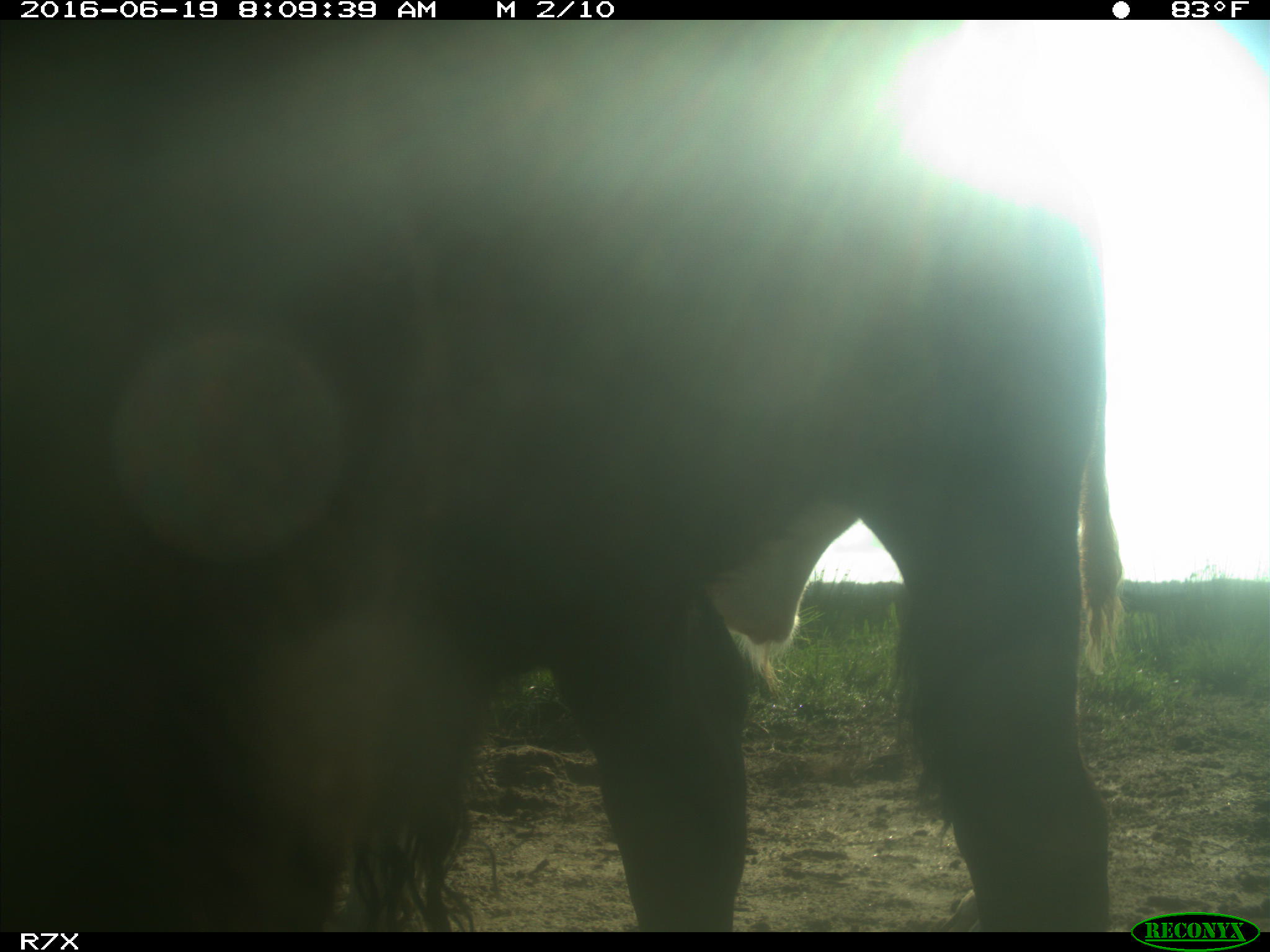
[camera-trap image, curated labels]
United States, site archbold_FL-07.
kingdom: Animalia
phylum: Chordata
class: Mammalia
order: Artiodactyla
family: Bovidae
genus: Bos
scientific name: Bos taurus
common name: domestic cow